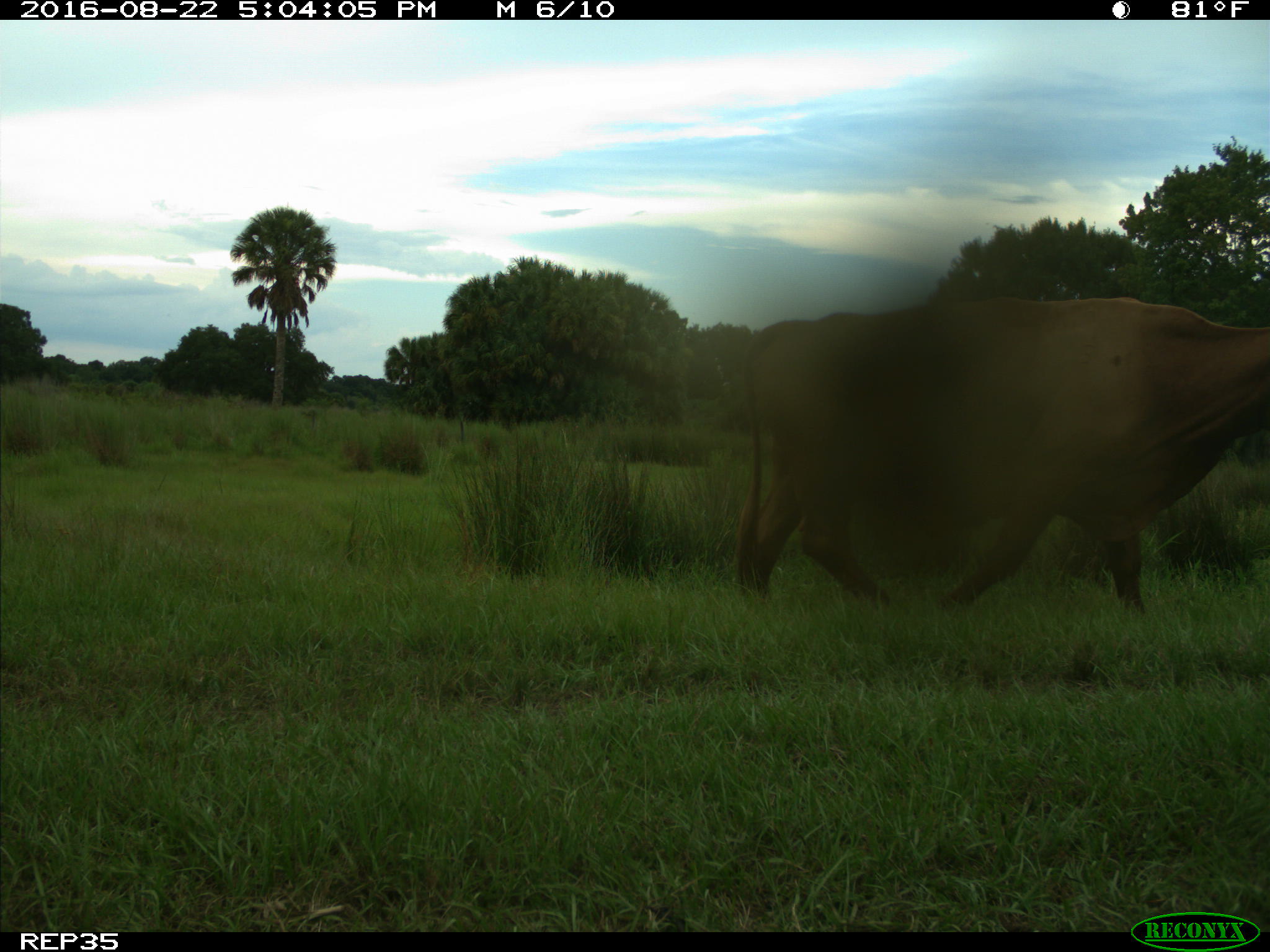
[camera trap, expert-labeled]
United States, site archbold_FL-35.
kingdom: Animalia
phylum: Chordata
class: Mammalia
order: Artiodactyla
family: Bovidae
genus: Bos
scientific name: Bos taurus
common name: domestic cow